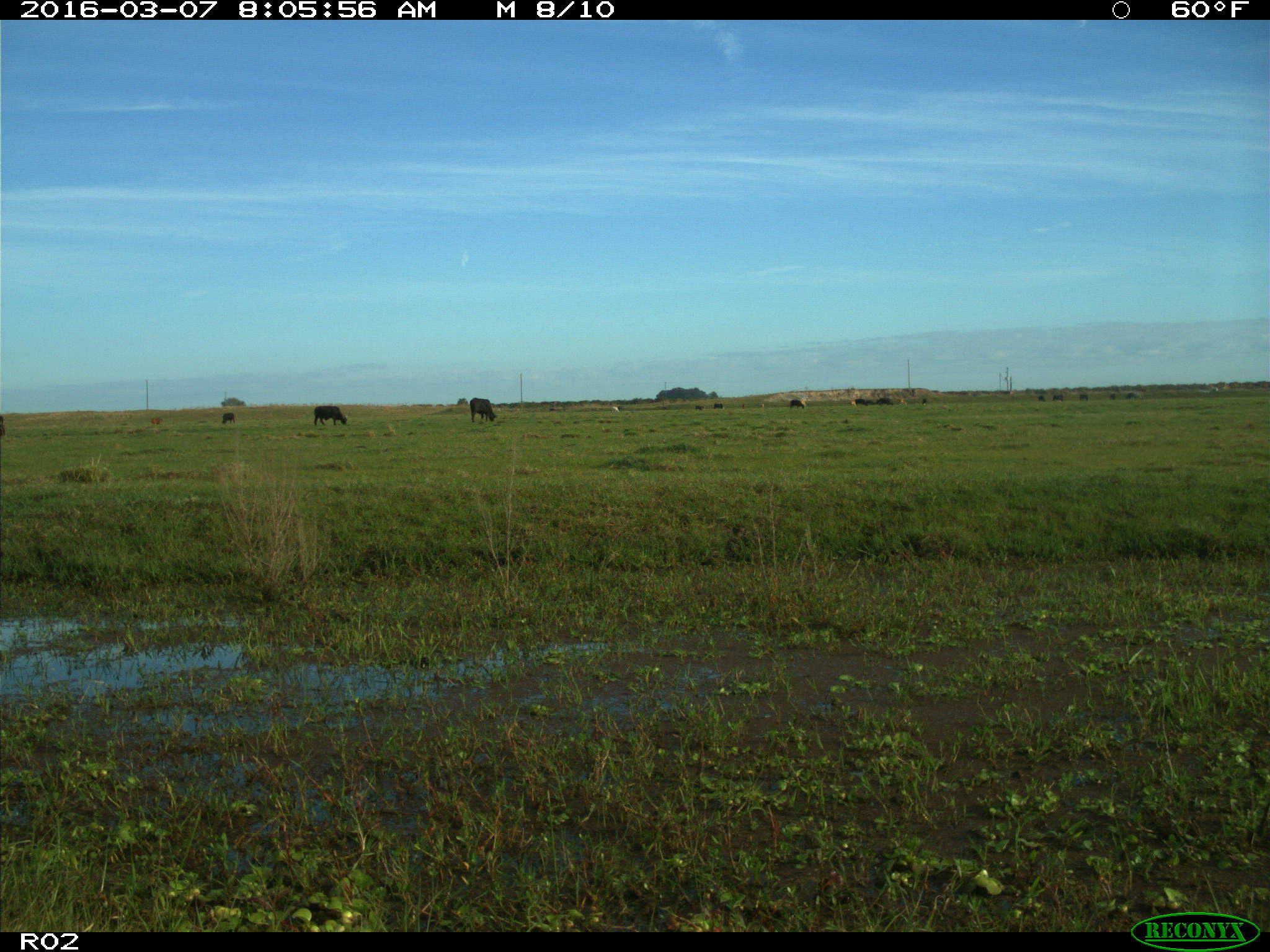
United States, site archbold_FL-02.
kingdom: Animalia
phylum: Chordata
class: Mammalia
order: Artiodactyla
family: Bovidae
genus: Bos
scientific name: Bos taurus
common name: domestic cow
Bos taurus (domestic cow).